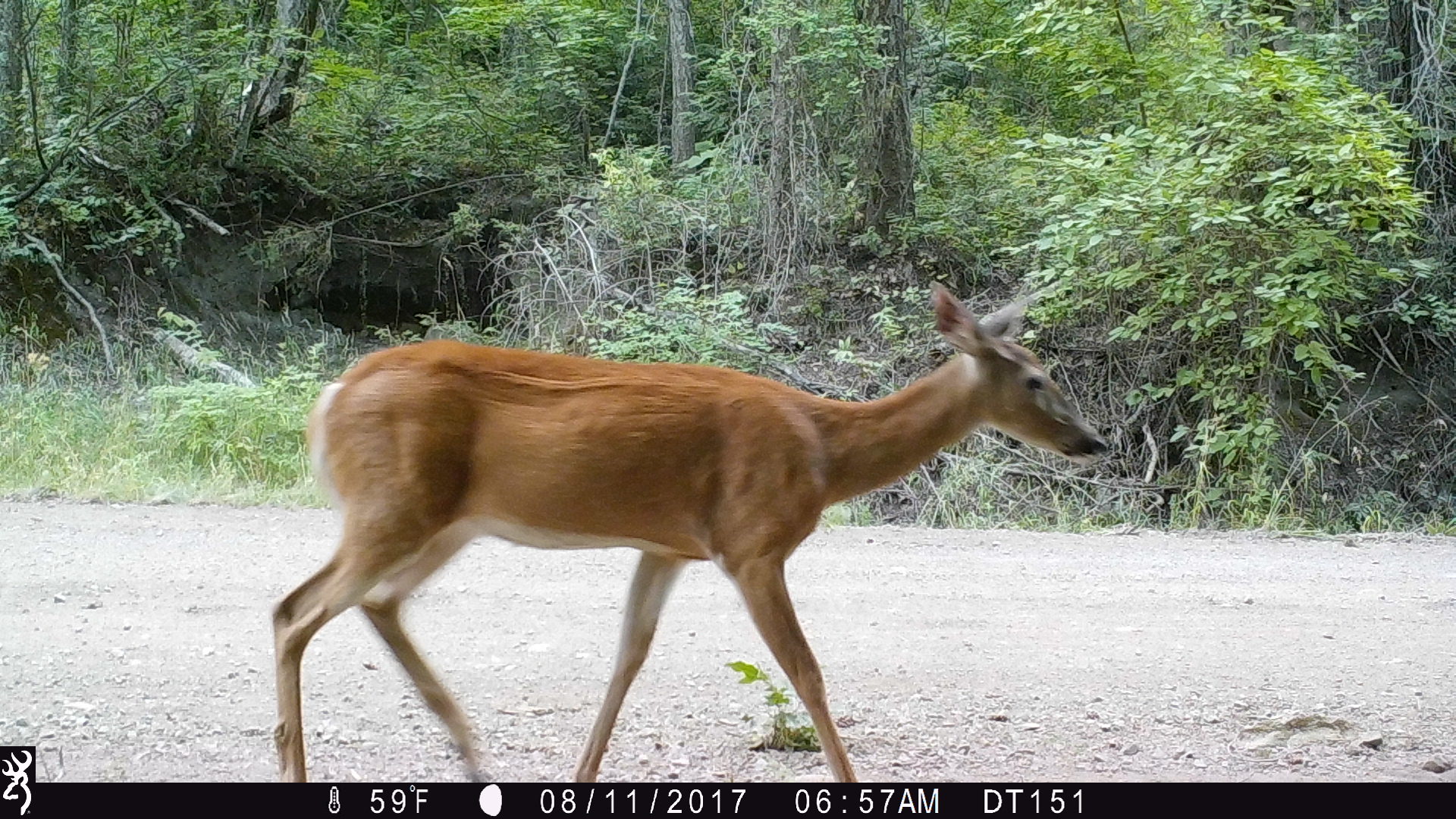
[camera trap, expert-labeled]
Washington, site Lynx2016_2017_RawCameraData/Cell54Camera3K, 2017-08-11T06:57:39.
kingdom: Animalia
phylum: Chordata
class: Mammalia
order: Artiodactyla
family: Cervidae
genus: Odocoileus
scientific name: Odocoileus virginianus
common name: white-tailed deer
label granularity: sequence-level